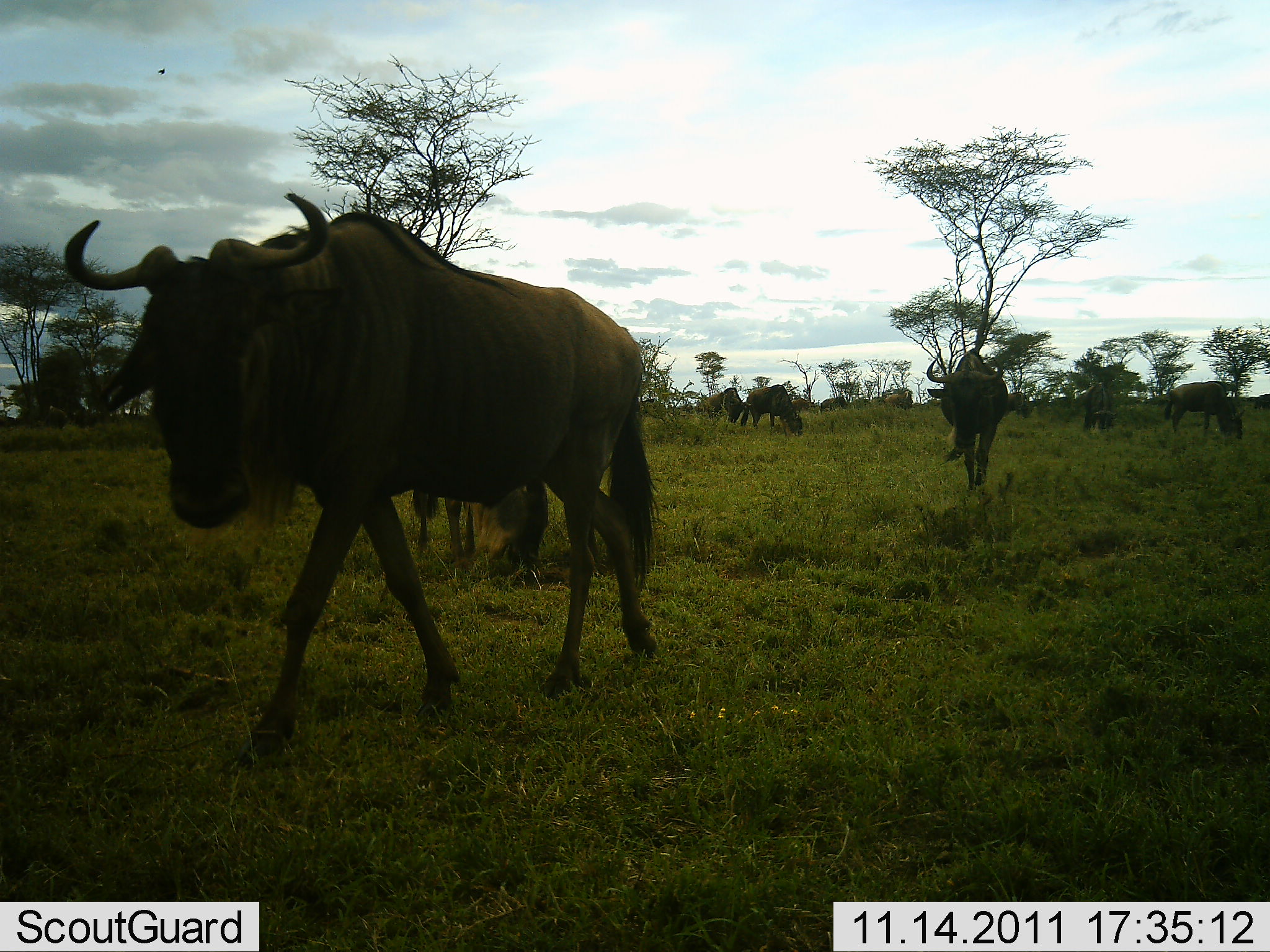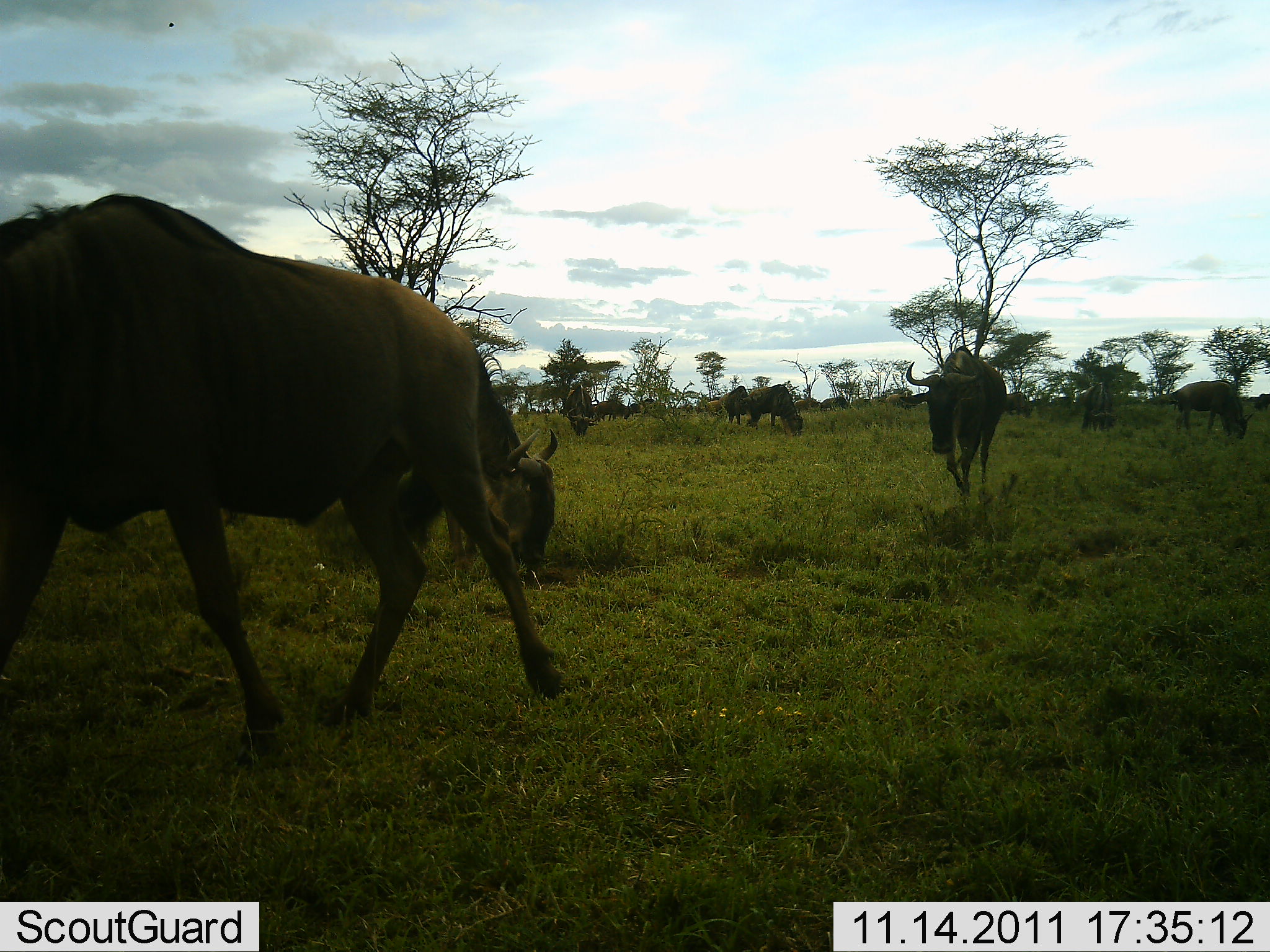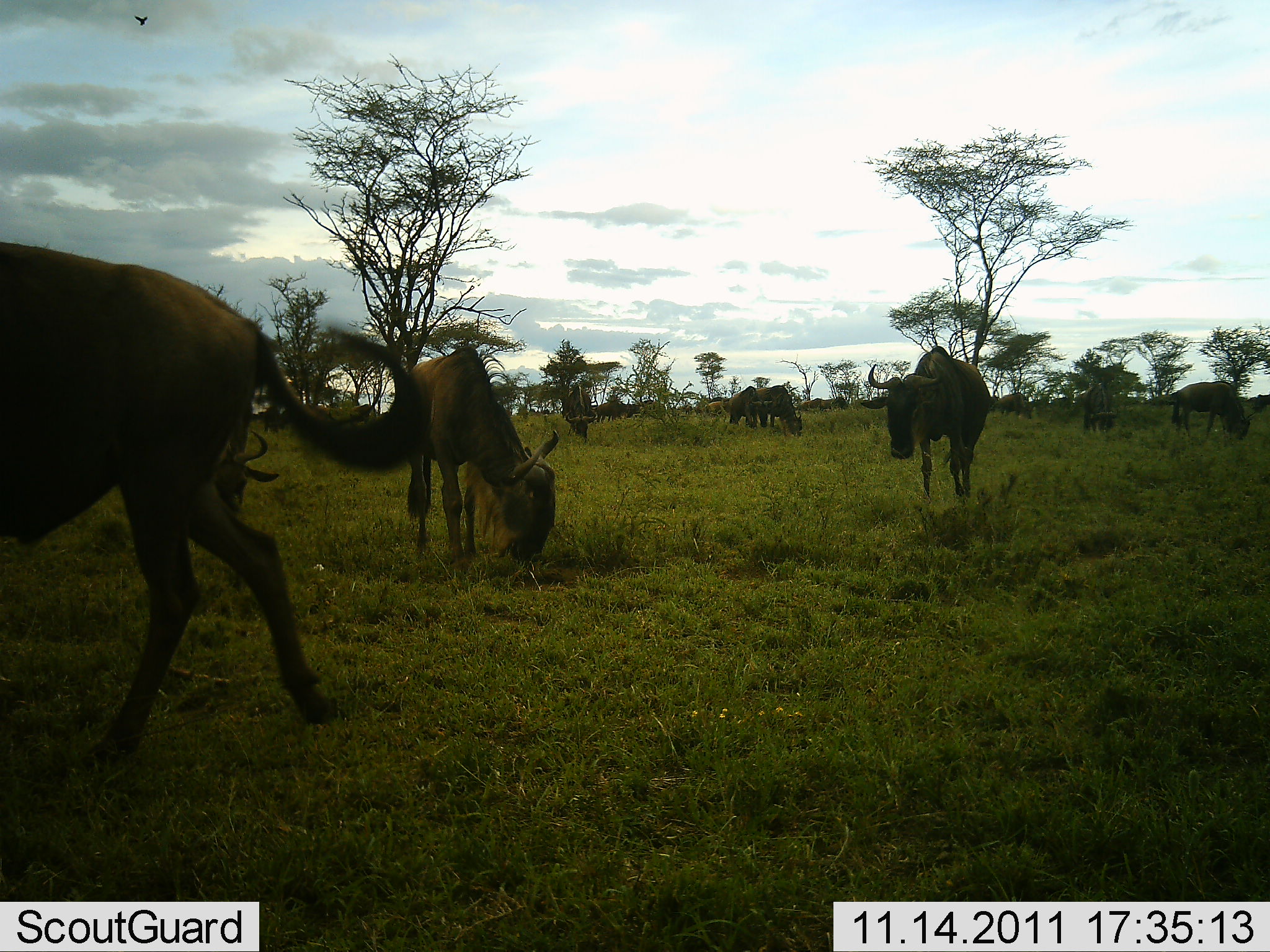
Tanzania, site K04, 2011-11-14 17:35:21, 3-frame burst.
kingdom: Animalia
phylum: Chordata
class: Mammalia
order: Artiodactyla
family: Bovidae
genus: Connochaetes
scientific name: Connochaetes taurinus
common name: blue wildebeest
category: wildebeest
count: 11-50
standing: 42%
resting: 0%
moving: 83%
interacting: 0%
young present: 0%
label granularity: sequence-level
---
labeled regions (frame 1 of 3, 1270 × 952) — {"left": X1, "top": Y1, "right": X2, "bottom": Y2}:
animal: {"left": 63, "top": 191, "right": 663, "bottom": 772}; {"left": 411, "top": 478, "right": 552, "bottom": 576}; {"left": 926, "top": 348, "right": 1011, "bottom": 496}; {"left": 1164, "top": 382, "right": 1246, "bottom": 444}; {"left": 740, "top": 384, "right": 804, "bottom": 439}; {"left": 1080, "top": 385, "right": 1117, "bottom": 435}; {"left": 702, "top": 387, "right": 746, "bottom": 424}; {"left": 1007, "top": 392, "right": 1031, "bottom": 420}; {"left": 883, "top": 390, "right": 914, "bottom": 411}; {"left": 819, "top": 396, "right": 846, "bottom": 414}; {"left": 791, "top": 397, "right": 817, "bottom": 413}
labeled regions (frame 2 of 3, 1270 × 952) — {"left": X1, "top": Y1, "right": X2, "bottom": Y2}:
animal: {"left": 0, "top": 194, "right": 568, "bottom": 759}; {"left": 384, "top": 339, "right": 559, "bottom": 581}; {"left": 899, "top": 345, "right": 1007, "bottom": 505}; {"left": 1171, "top": 380, "right": 1254, "bottom": 440}; {"left": 748, "top": 384, "right": 803, "bottom": 440}; {"left": 1079, "top": 382, "right": 1118, "bottom": 435}; {"left": 560, "top": 386, "right": 599, "bottom": 437}; {"left": 719, "top": 386, "right": 763, "bottom": 431}; {"left": 594, "top": 397, "right": 633, "bottom": 422}; {"left": 627, "top": 398, "right": 656, "bottom": 417}; {"left": 530, "top": 408, "right": 542, "bottom": 416}; {"left": 551, "top": 408, "right": 560, "bottom": 414}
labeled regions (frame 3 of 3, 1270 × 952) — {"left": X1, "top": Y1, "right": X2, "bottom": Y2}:
animal: {"left": 407, "top": 345, "right": 560, "bottom": 582}; {"left": 860, "top": 346, "right": 992, "bottom": 503}; {"left": 200, "top": 386, "right": 280, "bottom": 540}; {"left": 1166, "top": 379, "right": 1255, "bottom": 446}; {"left": 754, "top": 385, "right": 803, "bottom": 439}; {"left": 723, "top": 385, "right": 774, "bottom": 430}; {"left": 562, "top": 386, "right": 599, "bottom": 444}; {"left": 1082, "top": 382, "right": 1119, "bottom": 433}; {"left": 996, "top": 392, "right": 1037, "bottom": 420}; {"left": 596, "top": 398, "right": 630, "bottom": 423}; {"left": 257, "top": 406, "right": 285, "bottom": 435}; {"left": 704, "top": 401, "right": 728, "bottom": 418}